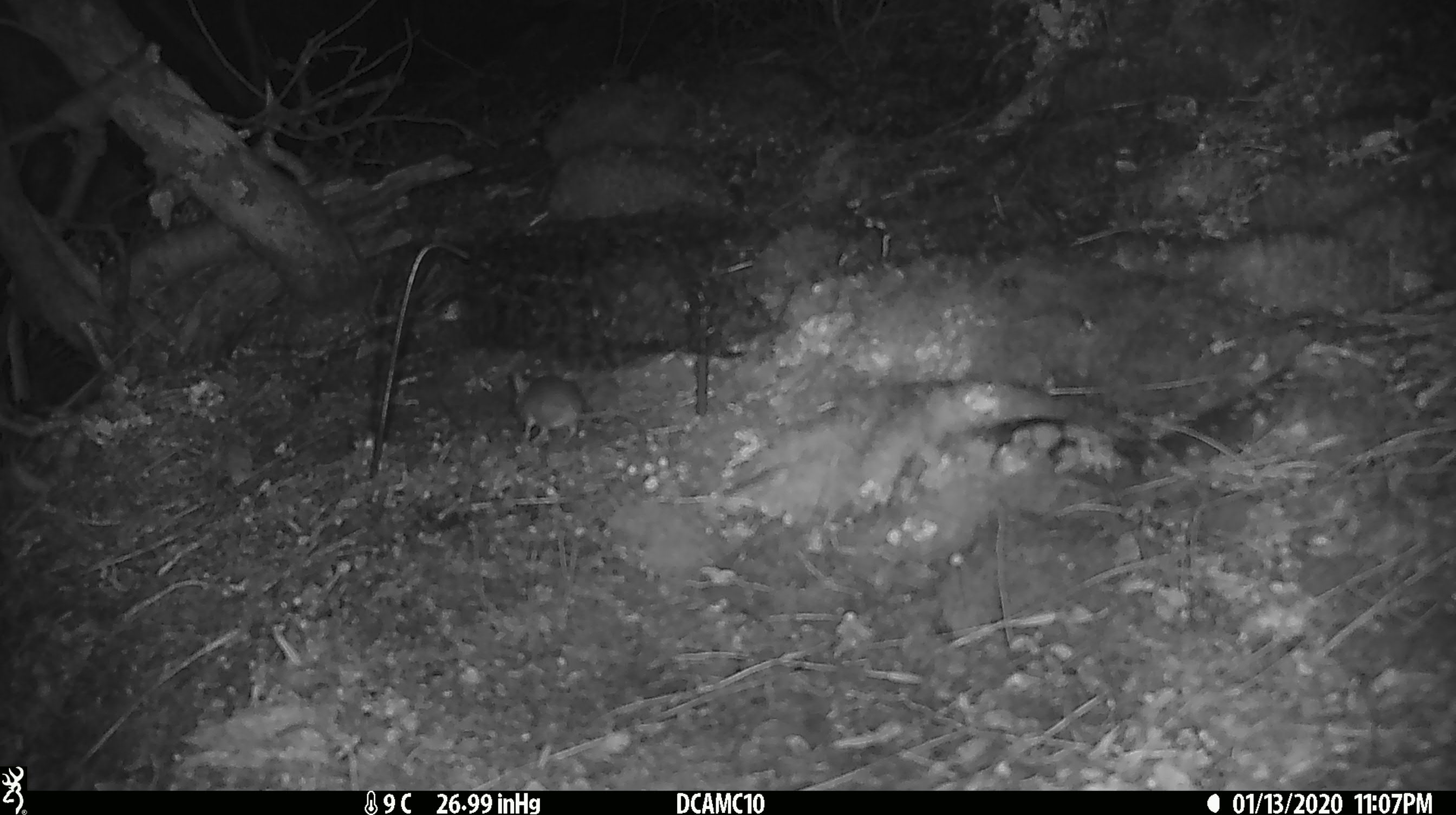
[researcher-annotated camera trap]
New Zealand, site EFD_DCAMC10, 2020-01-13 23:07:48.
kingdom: Animalia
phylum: Chordata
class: Mammalia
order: Rodentia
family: Muridae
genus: Mus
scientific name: Mus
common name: mouse